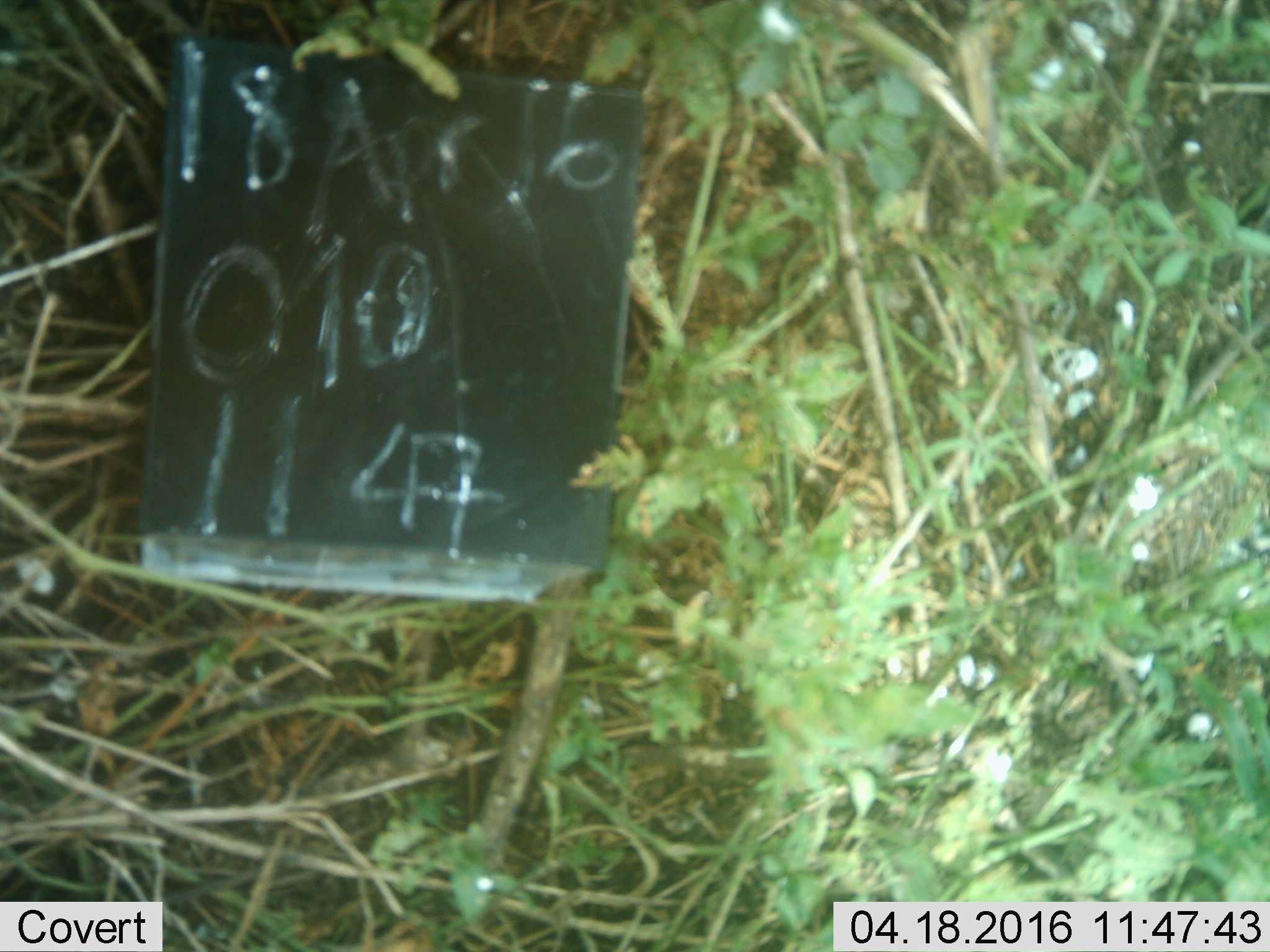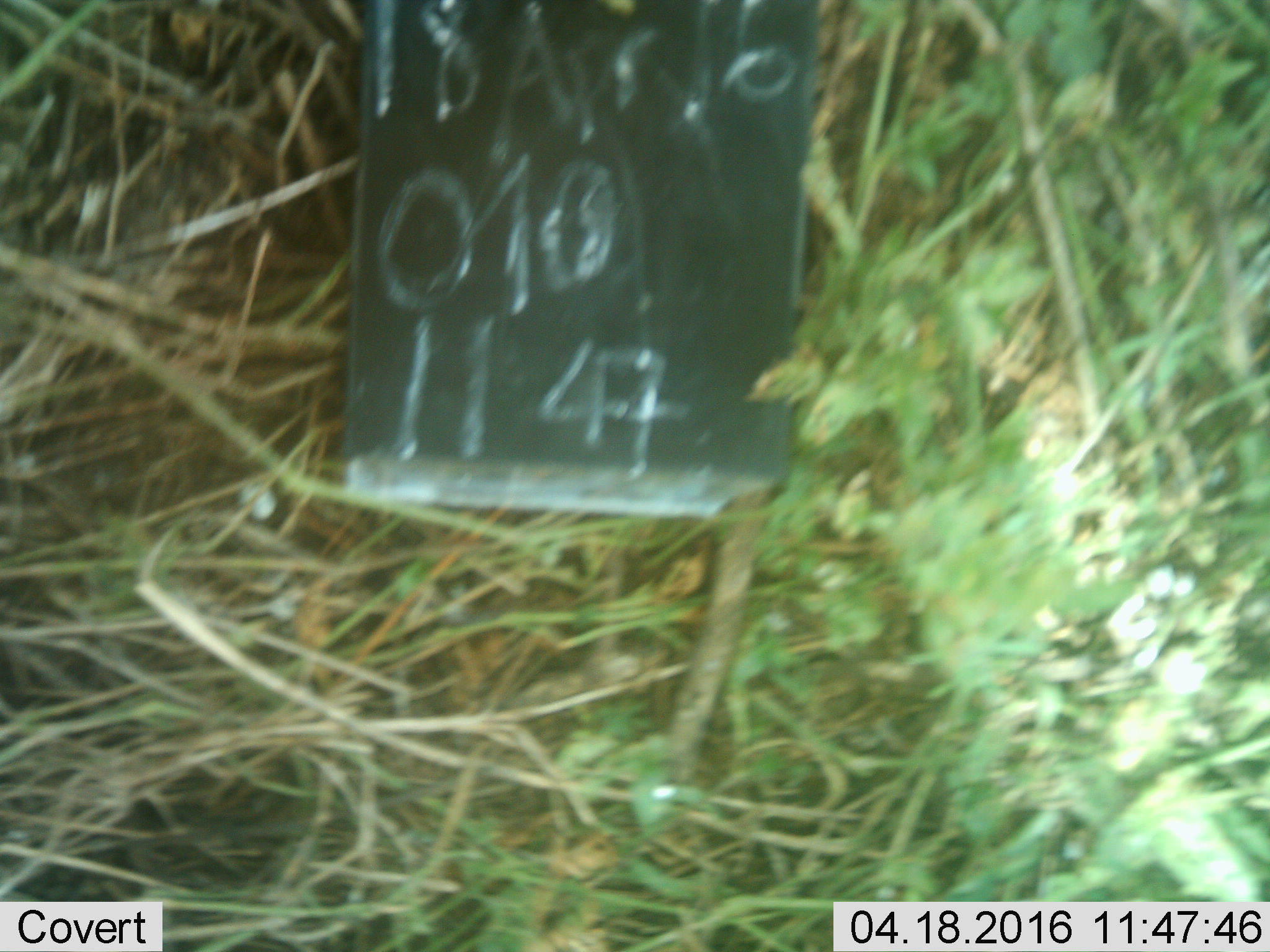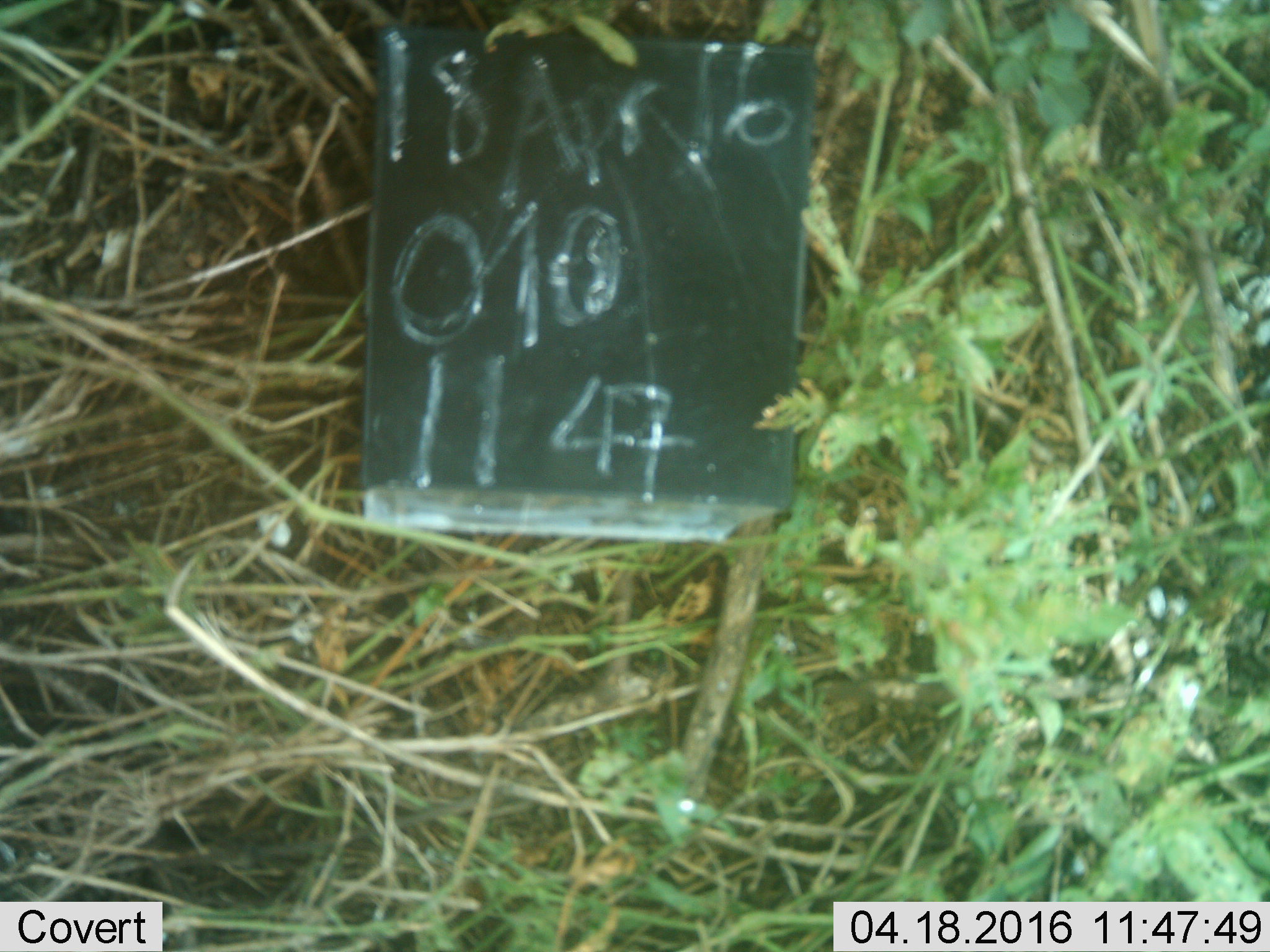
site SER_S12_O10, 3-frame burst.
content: unidentified animal